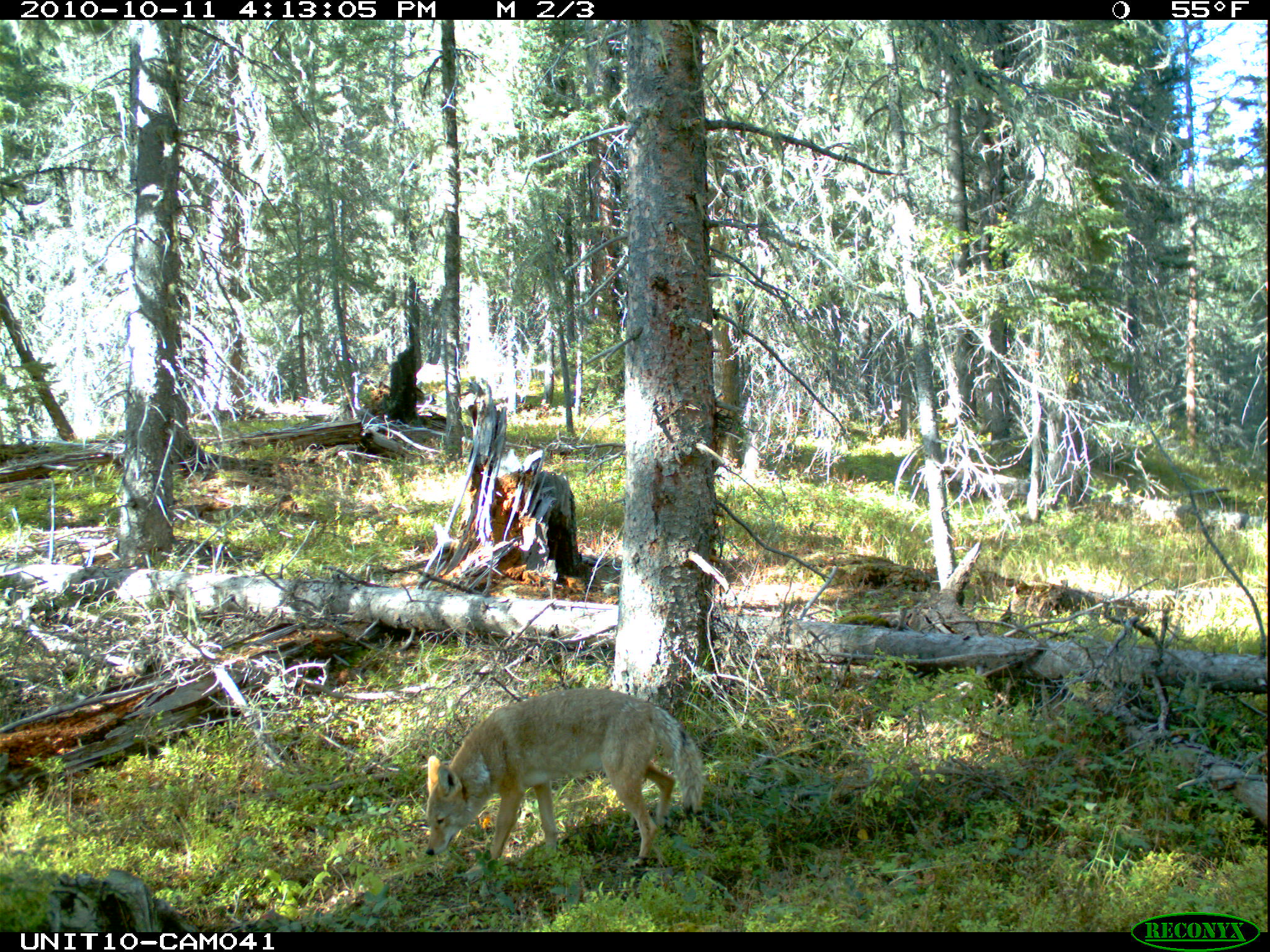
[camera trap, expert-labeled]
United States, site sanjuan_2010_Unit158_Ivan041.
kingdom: Animalia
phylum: Chordata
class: Mammalia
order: Carnivora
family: Canidae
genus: Canis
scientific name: Canis latrans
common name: coyote